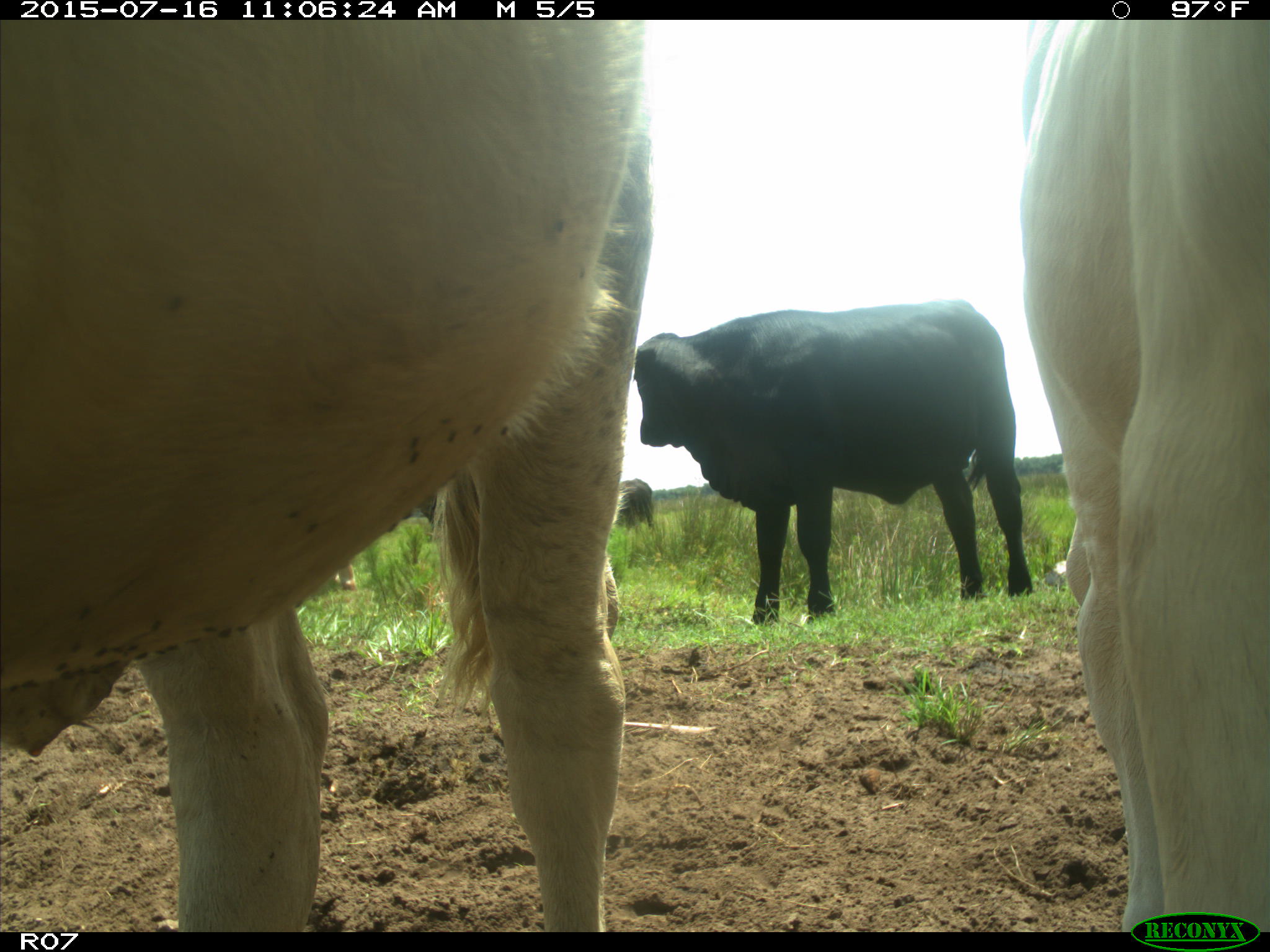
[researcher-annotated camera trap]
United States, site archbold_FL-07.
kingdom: Animalia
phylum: Chordata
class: Mammalia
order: Artiodactyla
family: Bovidae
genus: Bos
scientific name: Bos taurus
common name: domestic cow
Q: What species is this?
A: Bos taurus (domestic cow).